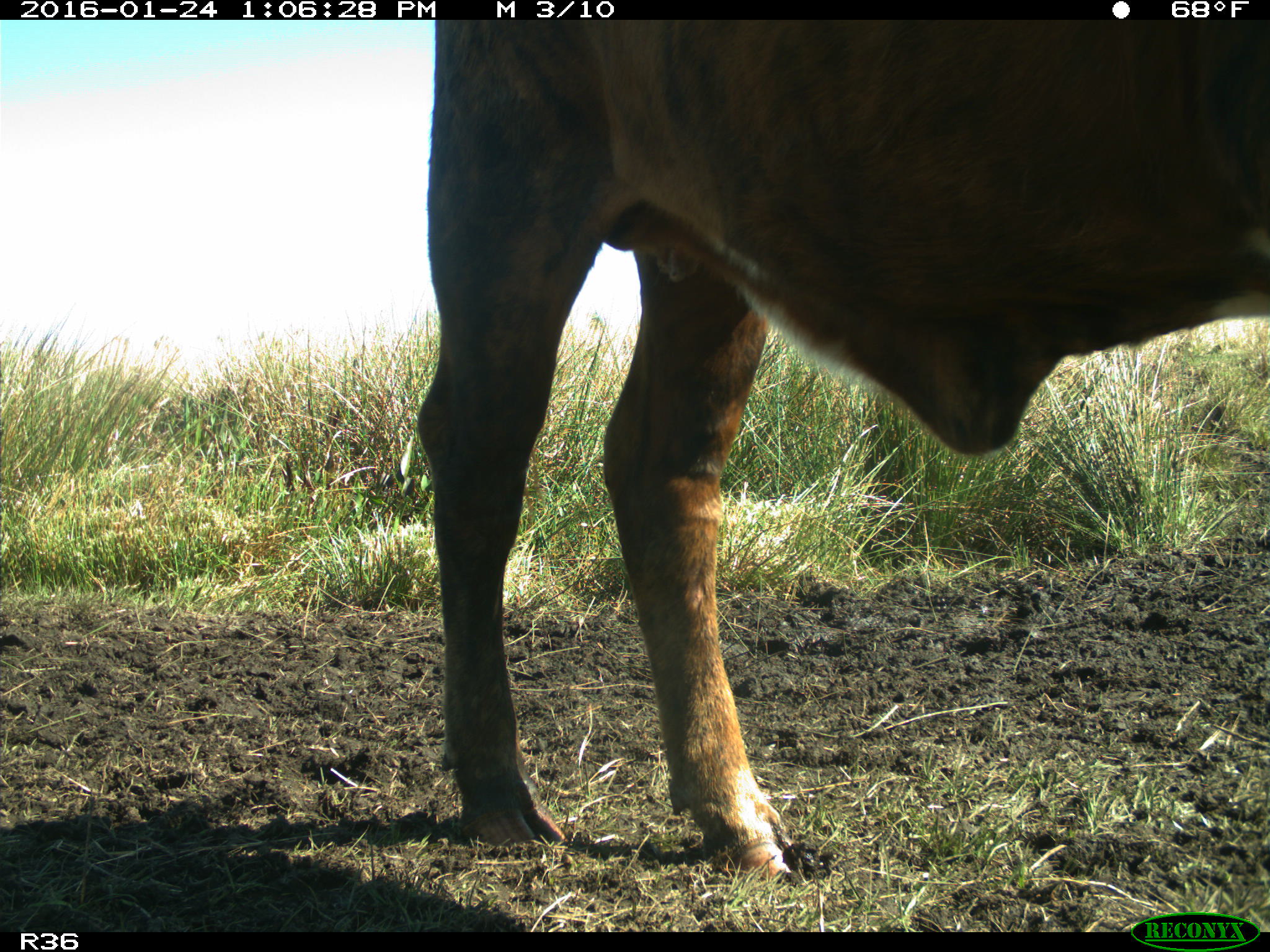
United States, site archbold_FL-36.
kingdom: Animalia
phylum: Chordata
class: Mammalia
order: Artiodactyla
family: Bovidae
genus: Bos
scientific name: Bos taurus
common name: domestic cow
Bos taurus (domestic cow).